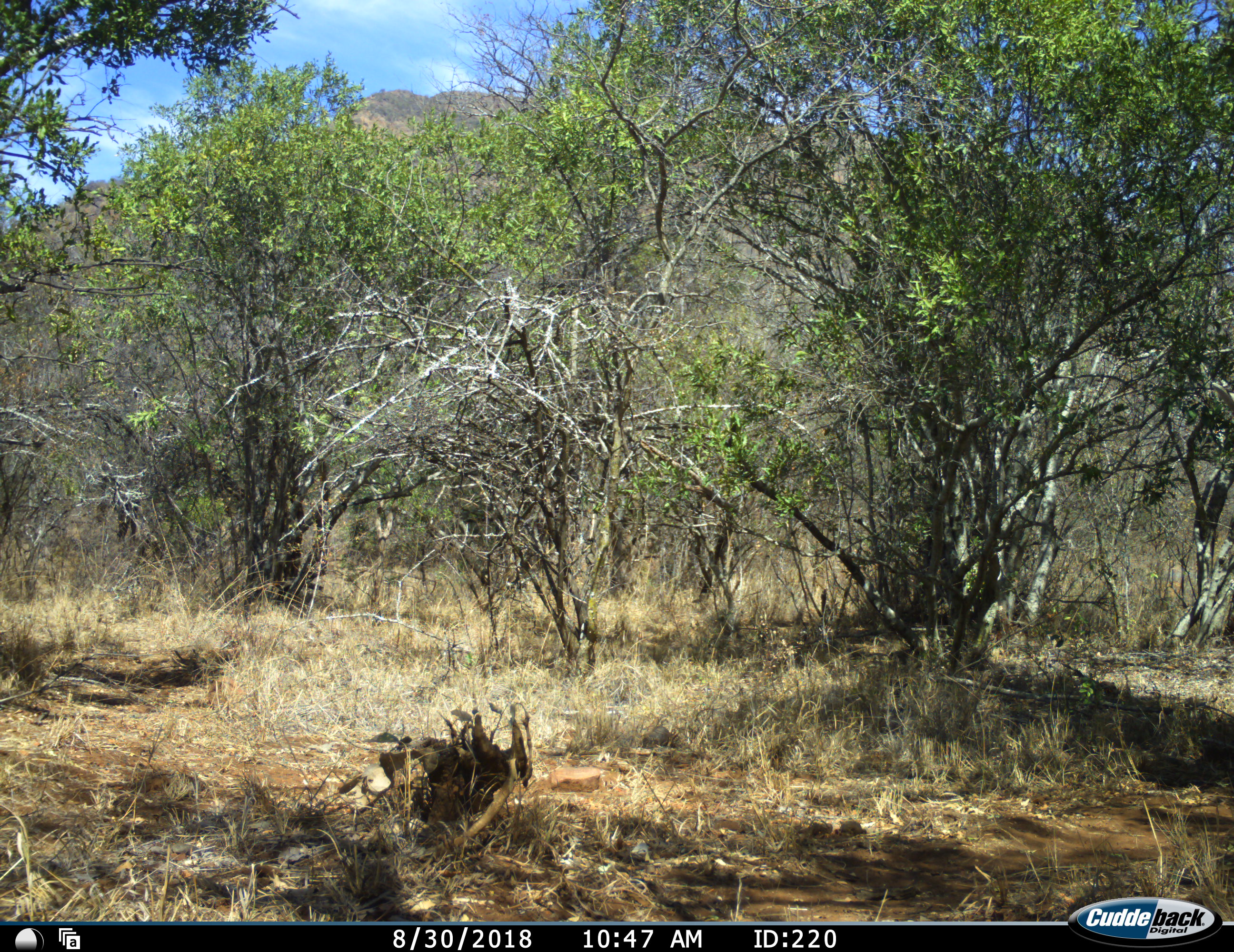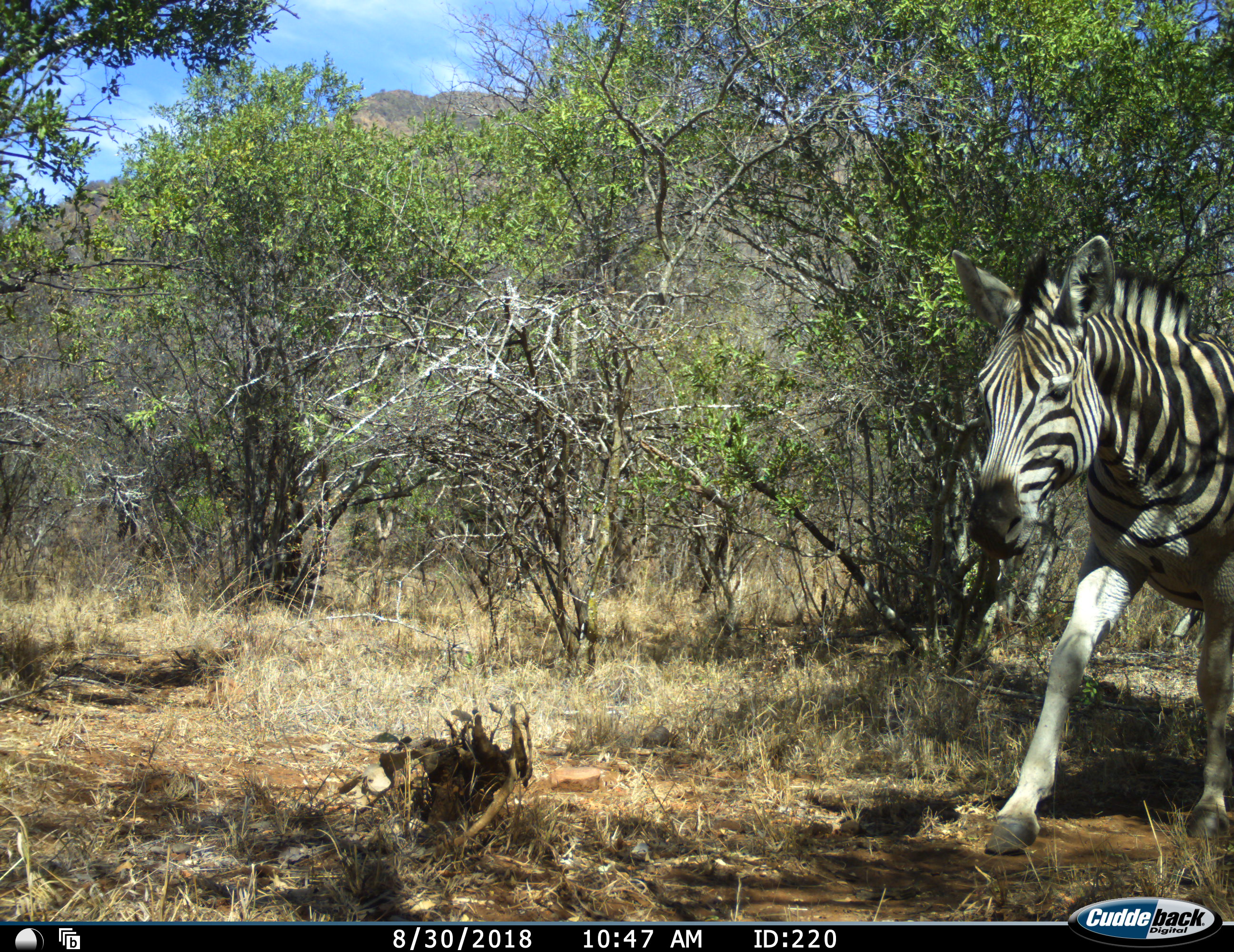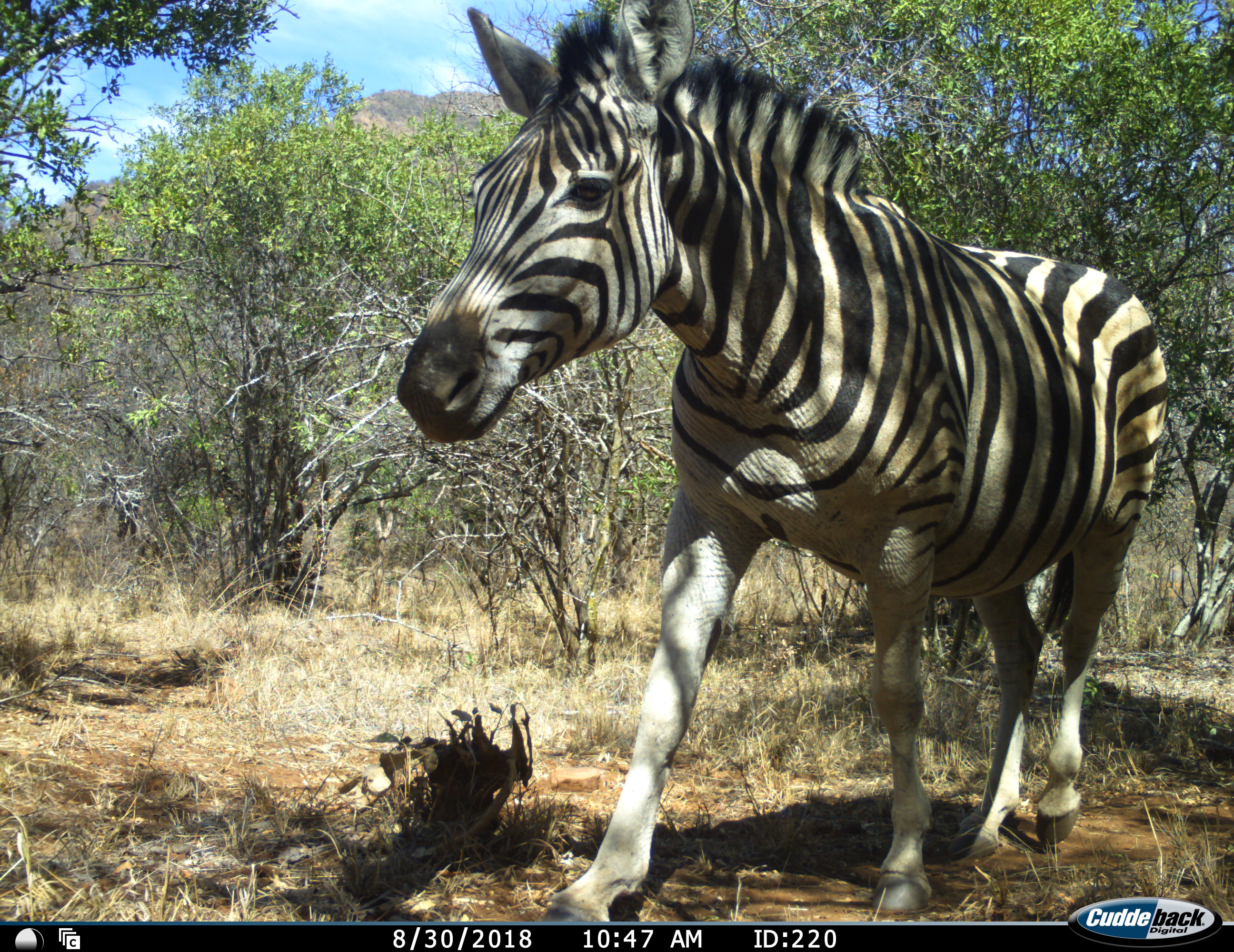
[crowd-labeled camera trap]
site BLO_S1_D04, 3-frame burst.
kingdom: Animalia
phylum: Chordata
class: Mammalia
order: Perissodactyla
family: Equidae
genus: Equus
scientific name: Equus quagga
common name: plains zebra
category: zebraplains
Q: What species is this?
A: Zebraplains (plains zebra) (Equus quagga).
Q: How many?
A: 1.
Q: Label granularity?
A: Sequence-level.